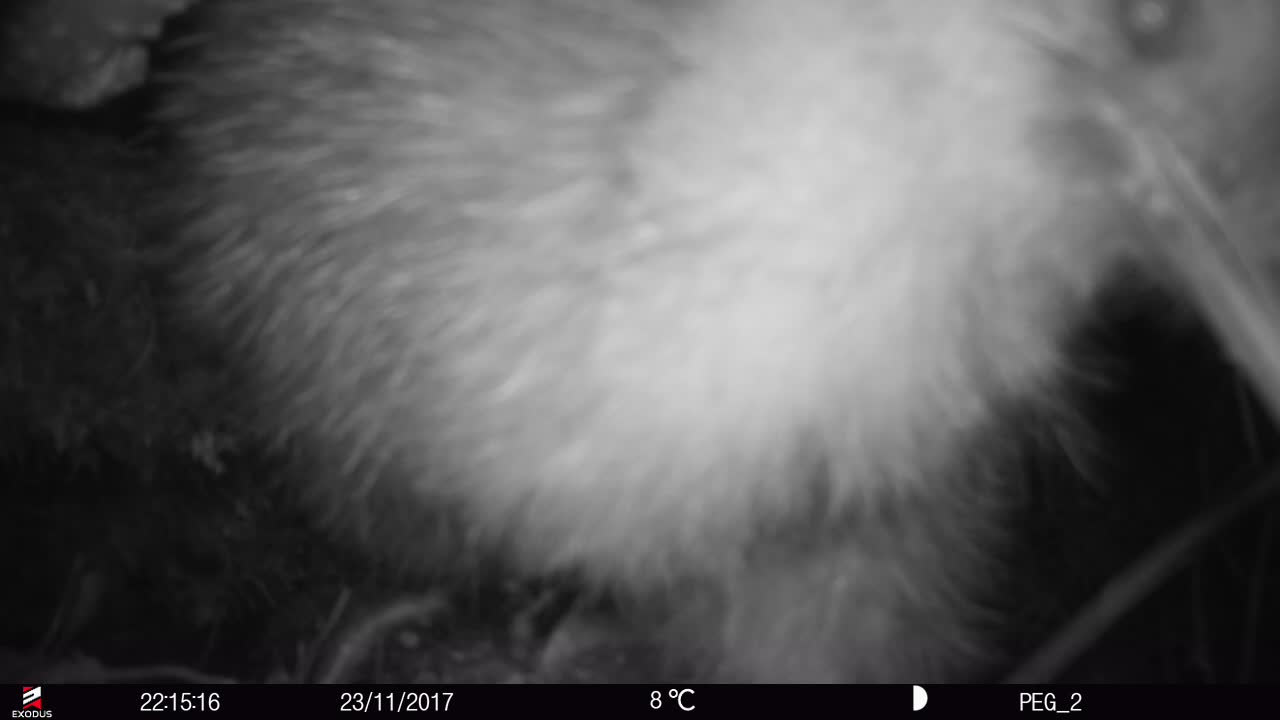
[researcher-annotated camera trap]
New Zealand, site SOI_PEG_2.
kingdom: Animalia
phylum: Chordata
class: Aves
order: Apterygiformes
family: Apterygidae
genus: Apteryx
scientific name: Apteryx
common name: kiwi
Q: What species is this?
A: Kiwi (Apteryx).